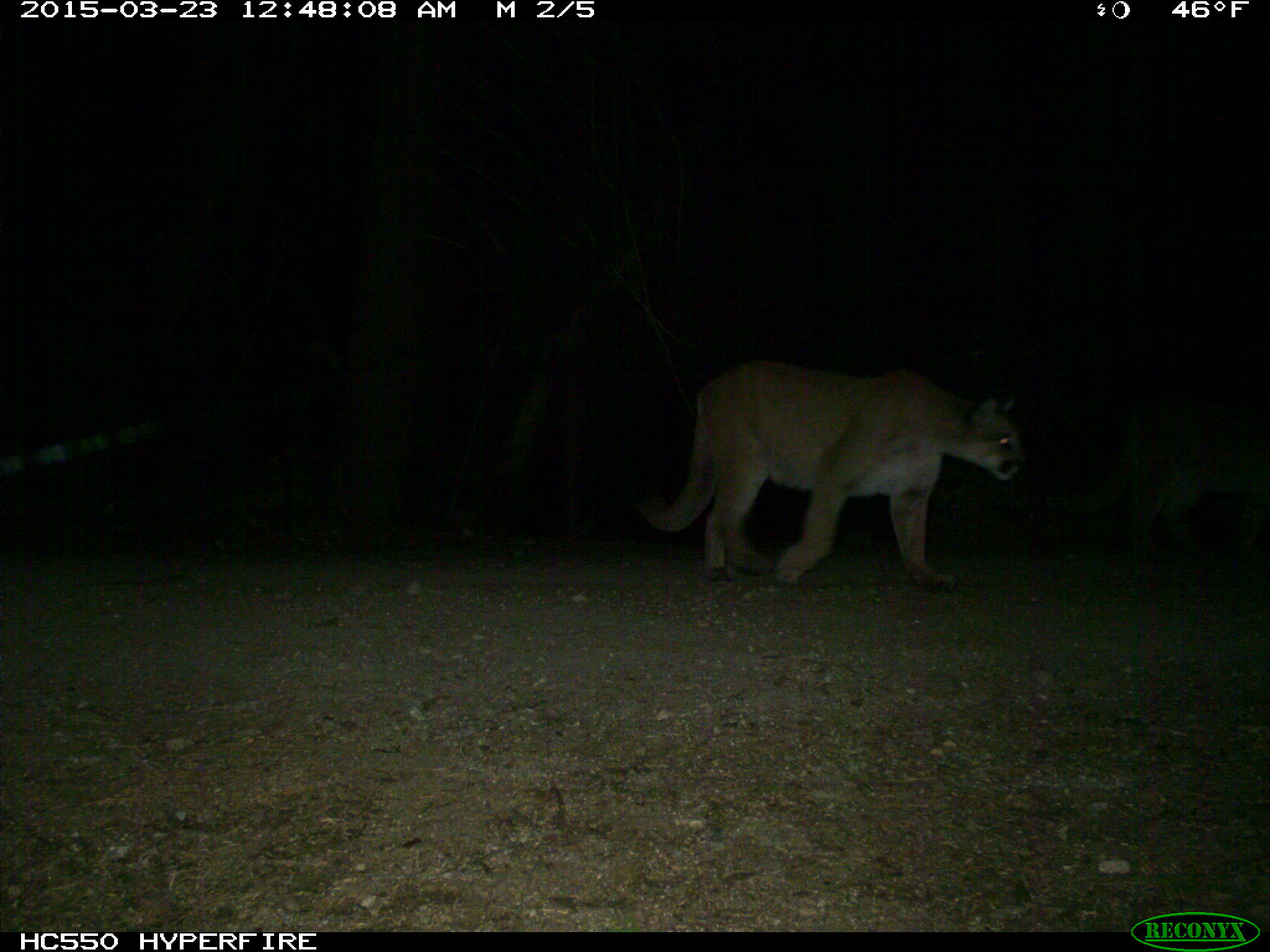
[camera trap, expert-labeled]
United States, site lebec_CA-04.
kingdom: Animalia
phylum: Chordata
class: Mammalia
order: Carnivora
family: Felidae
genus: Puma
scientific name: Puma concolor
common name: mountain lion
Puma concolor (mountain lion).